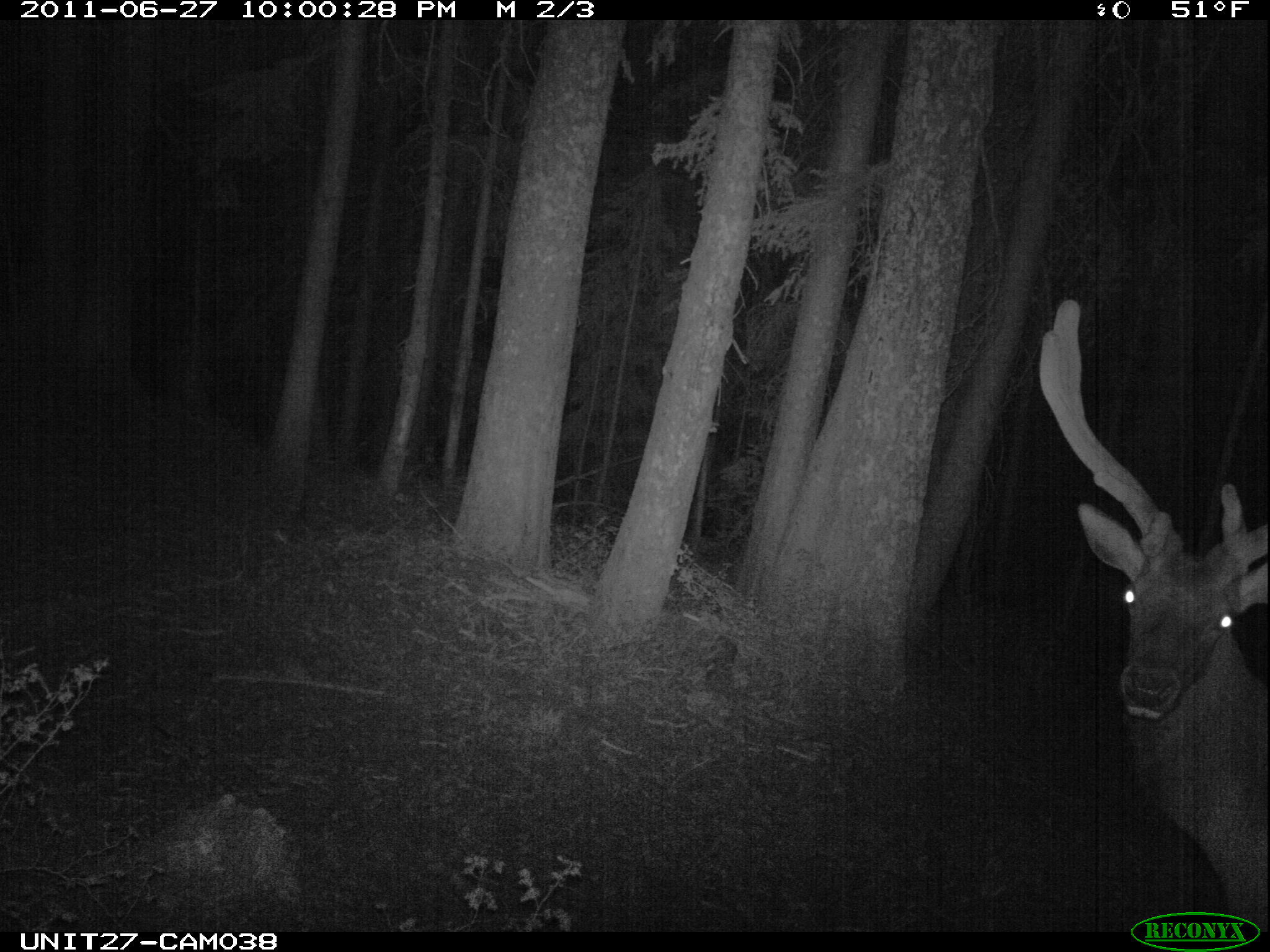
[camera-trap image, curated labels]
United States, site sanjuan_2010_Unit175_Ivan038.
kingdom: Animalia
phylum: Chordata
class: Mammalia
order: Artiodactyla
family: Cervidae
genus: Cervus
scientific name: Cervus elaphus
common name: red deer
Cervus elaphus (red deer).